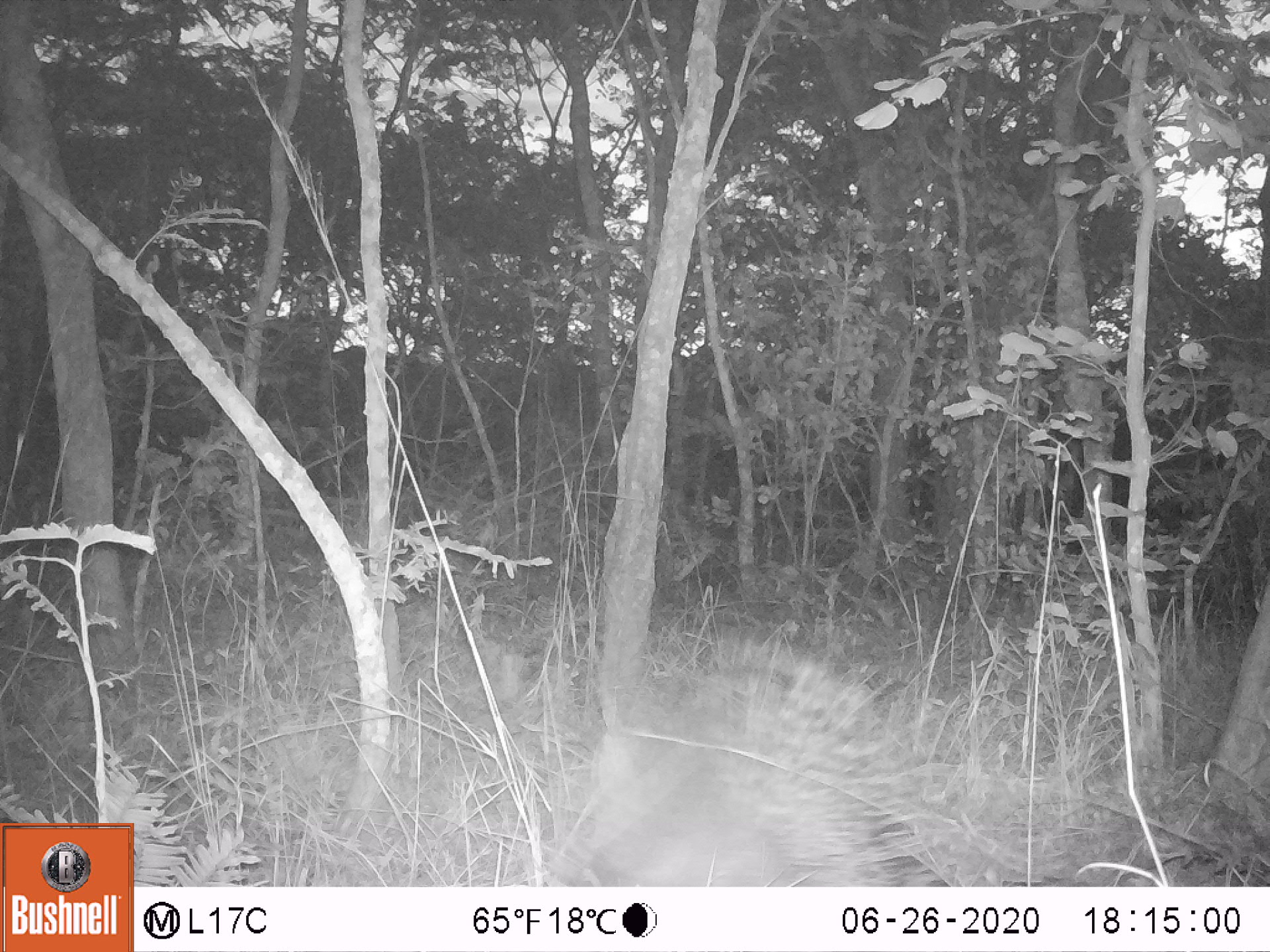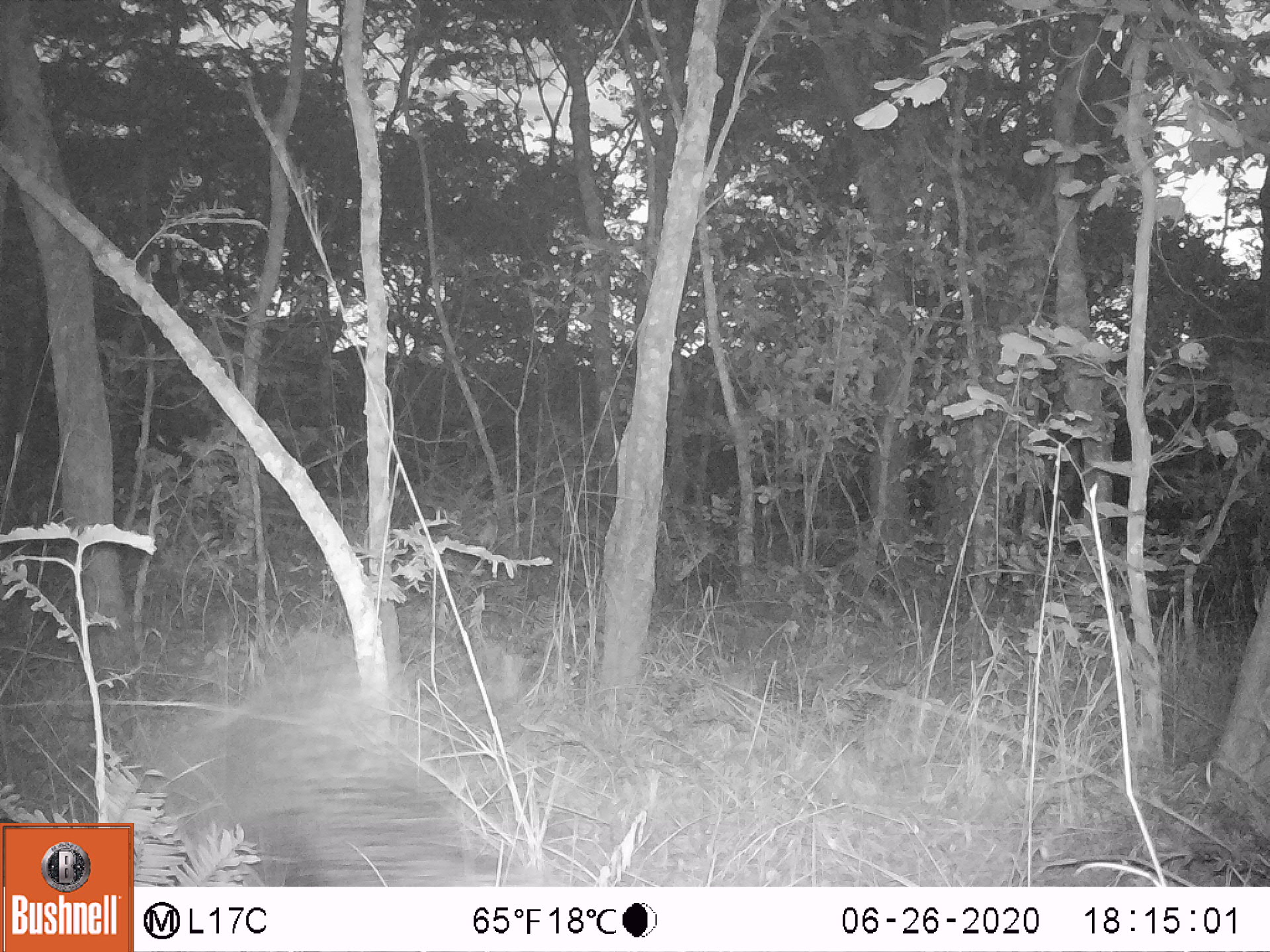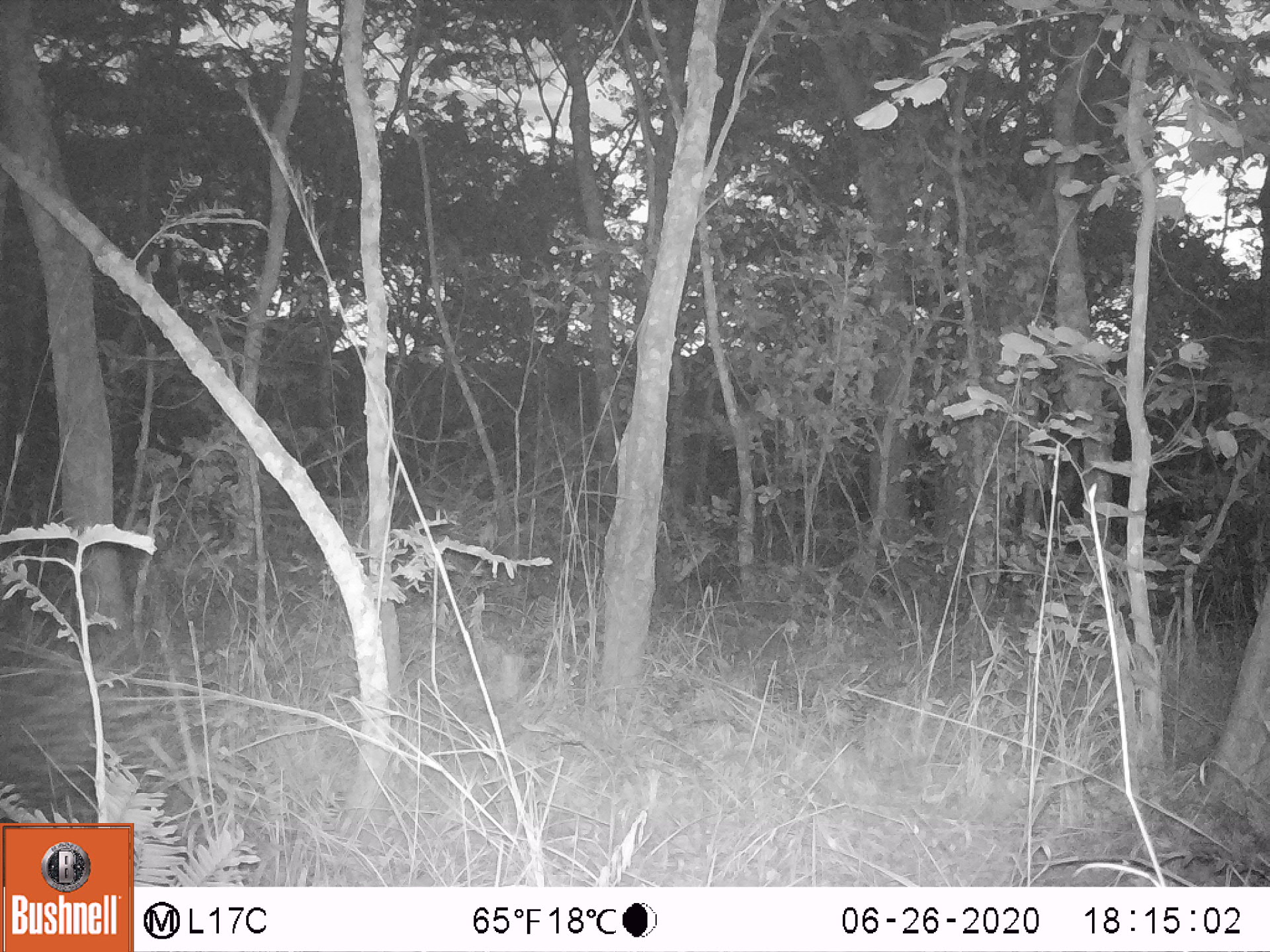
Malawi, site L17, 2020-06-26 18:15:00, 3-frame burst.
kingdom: Animalia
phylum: Chordata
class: Mammalia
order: Rodentia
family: Hystricidae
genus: Hystrix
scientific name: Hystrix africaeaustralis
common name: cape porcupine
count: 1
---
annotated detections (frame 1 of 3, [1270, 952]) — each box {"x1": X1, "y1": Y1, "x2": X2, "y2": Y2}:
cape porcupine: {"x1": 568, "y1": 638, "x2": 956, "y2": 880}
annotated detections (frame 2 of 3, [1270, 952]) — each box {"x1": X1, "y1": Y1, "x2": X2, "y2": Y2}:
cape porcupine: {"x1": 146, "y1": 639, "x2": 485, "y2": 882}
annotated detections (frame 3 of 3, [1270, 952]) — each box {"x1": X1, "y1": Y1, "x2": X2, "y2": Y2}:
cape porcupine: {"x1": 2, "y1": 629, "x2": 186, "y2": 818}